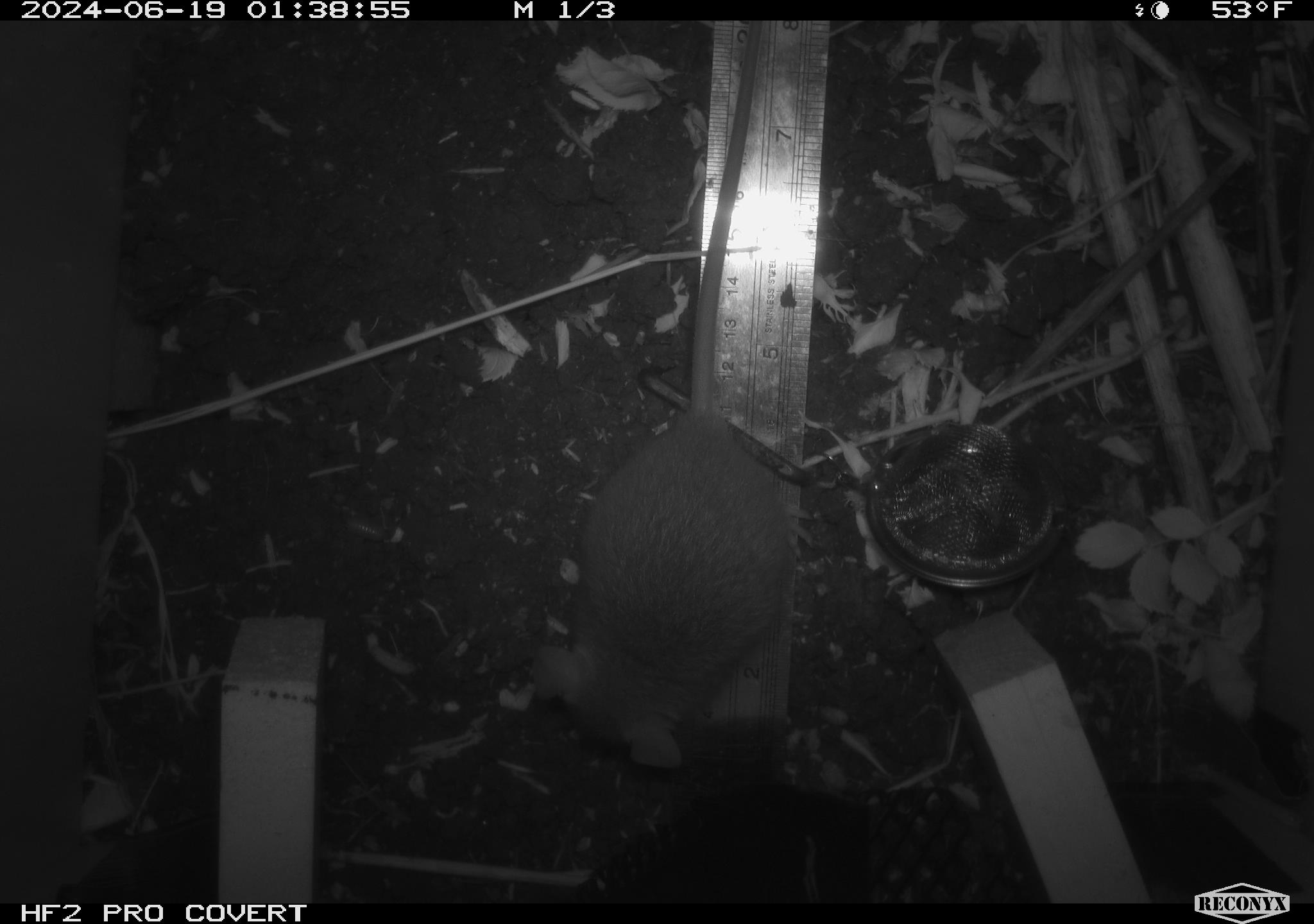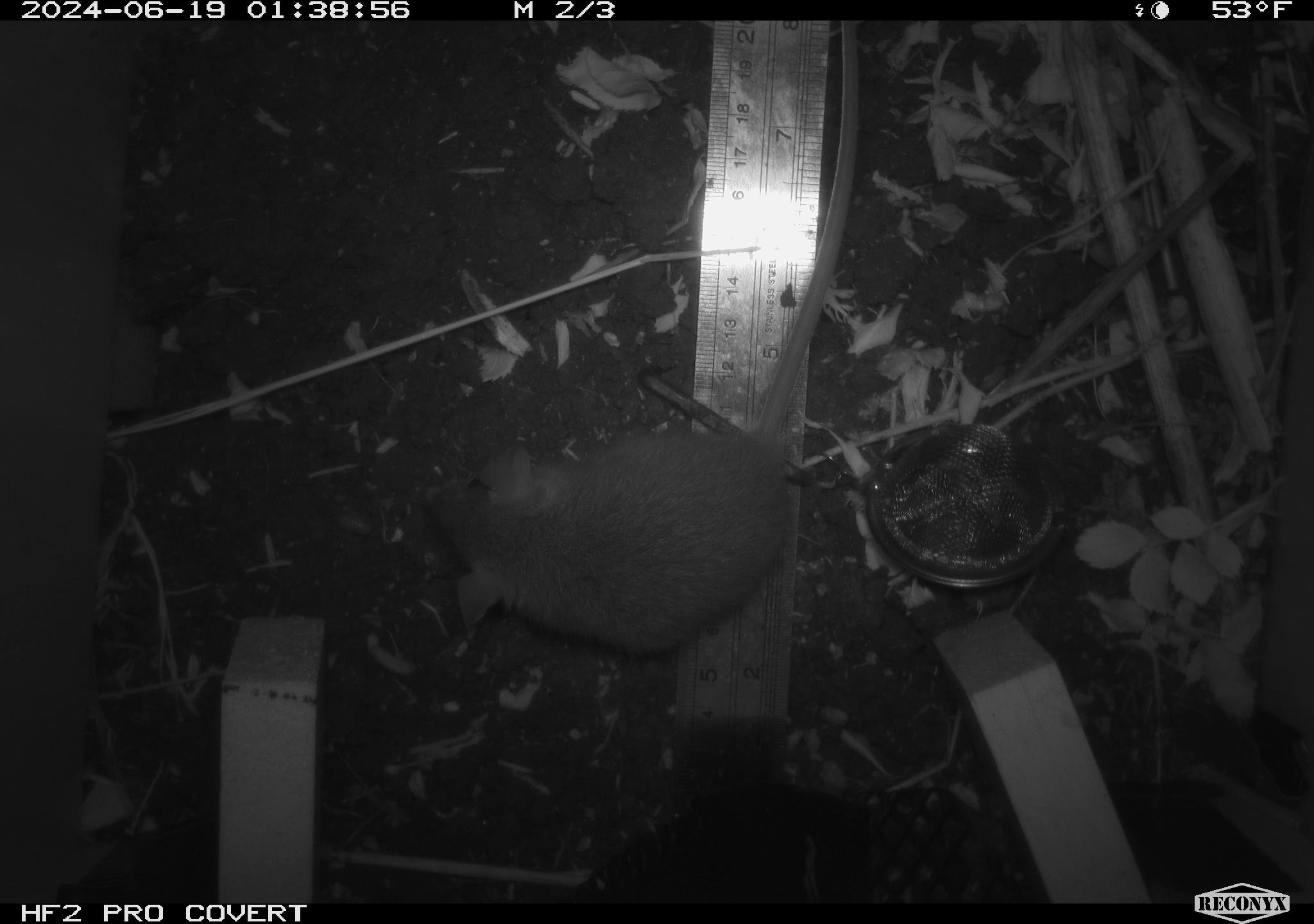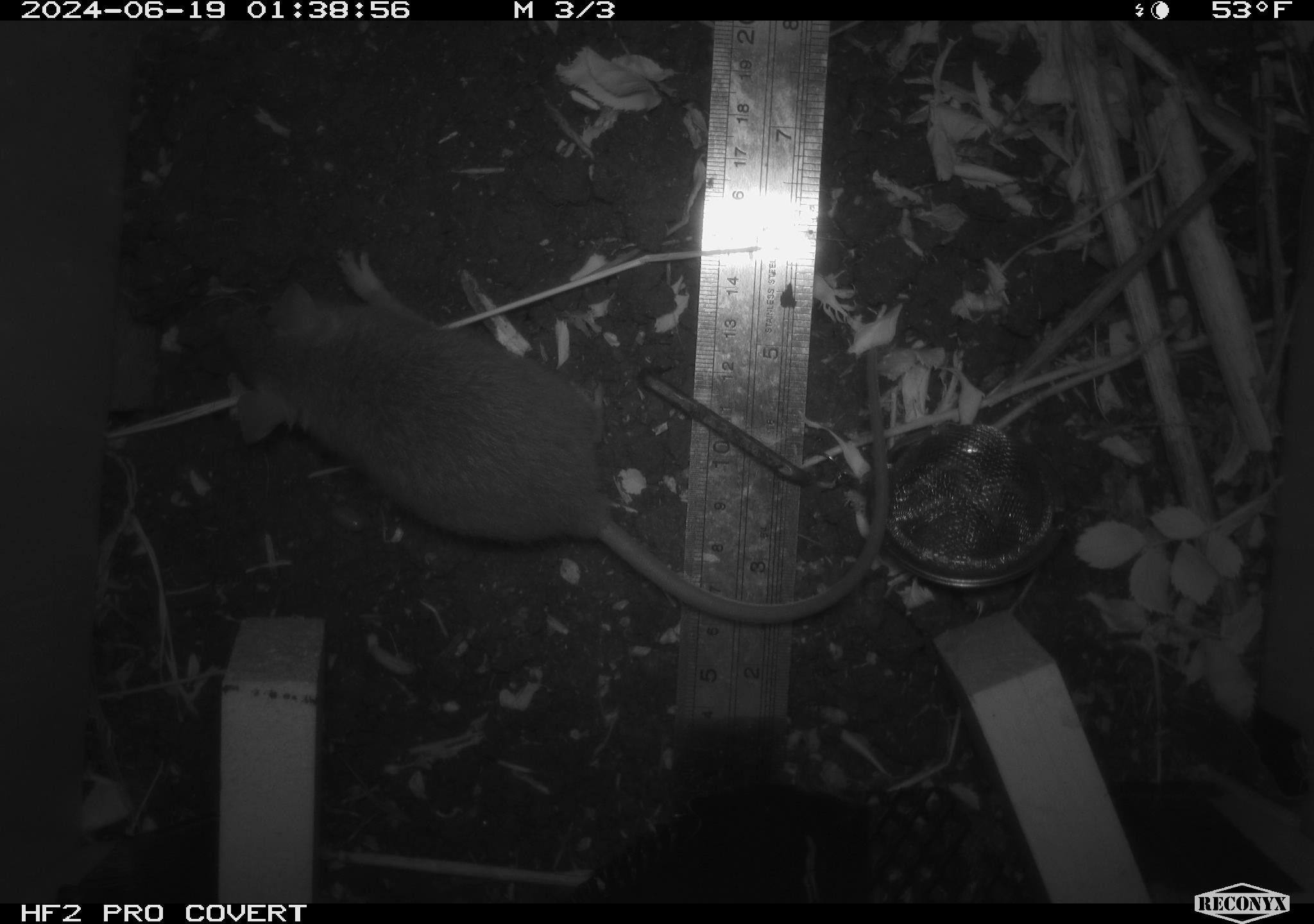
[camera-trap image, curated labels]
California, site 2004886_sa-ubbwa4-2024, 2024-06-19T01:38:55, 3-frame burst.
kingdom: Animalia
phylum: Chordata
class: Mammalia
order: Rodentia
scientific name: Rodentia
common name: woodrat or rat or mouse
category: woodrat or rat or mouse species